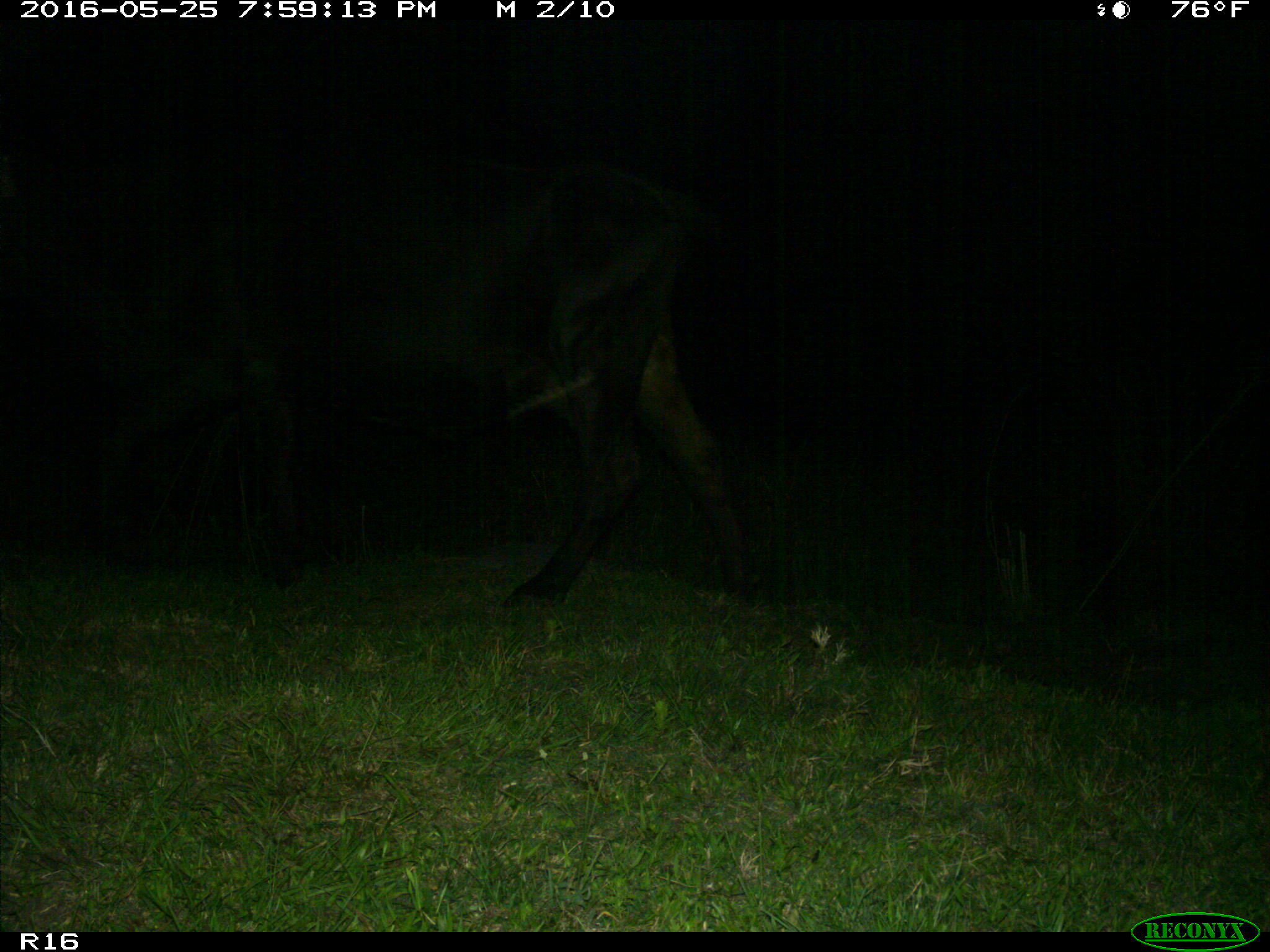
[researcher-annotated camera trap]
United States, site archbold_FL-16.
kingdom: Animalia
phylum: Chordata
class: Mammalia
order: Artiodactyla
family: Bovidae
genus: Bos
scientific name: Bos taurus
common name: domestic cow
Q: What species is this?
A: Bos taurus (domestic cow).